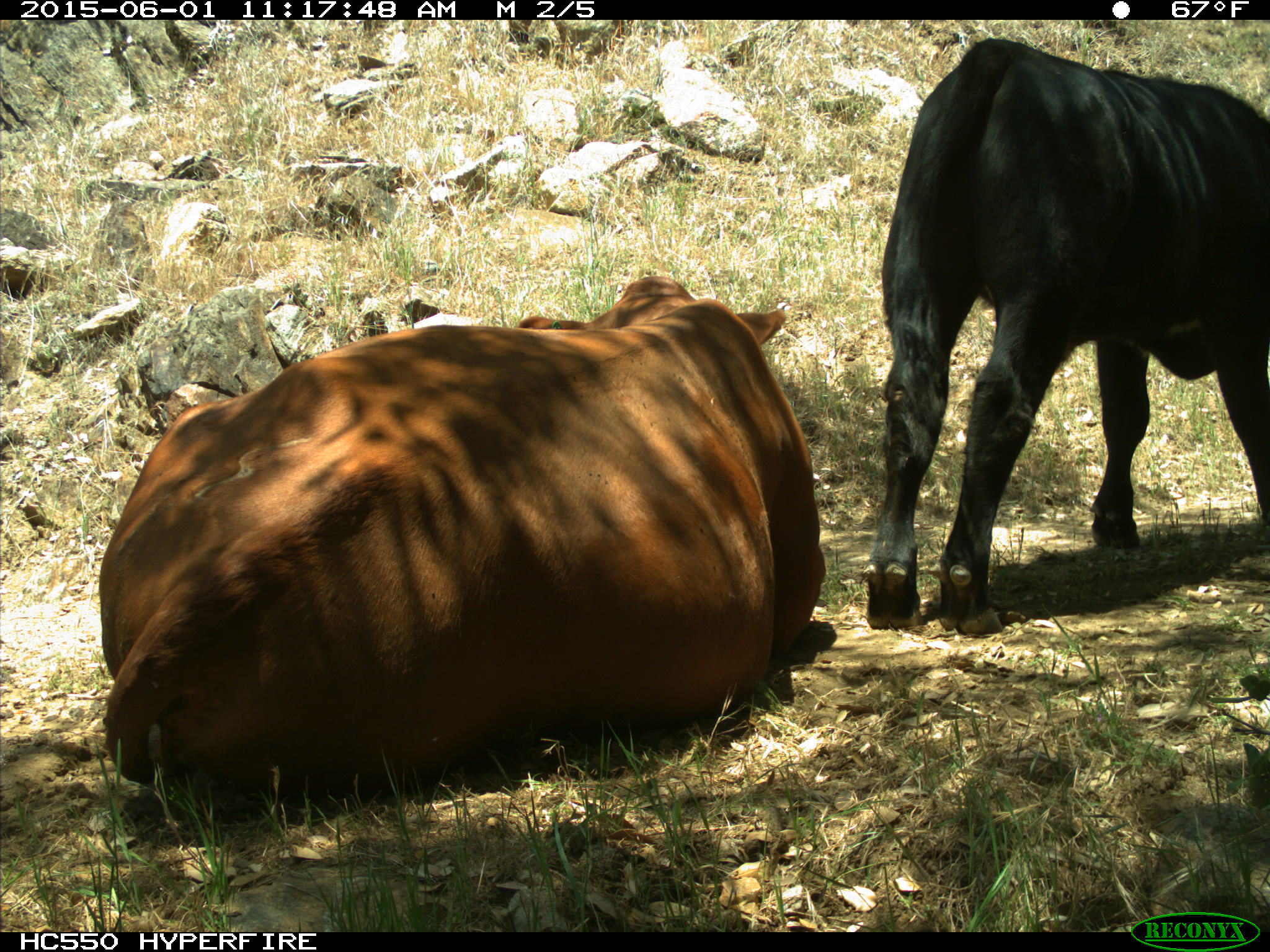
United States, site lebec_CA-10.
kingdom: Animalia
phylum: Chordata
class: Mammalia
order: Artiodactyla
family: Bovidae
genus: Bos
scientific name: Bos taurus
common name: domestic cow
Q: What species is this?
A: Bos taurus (domestic cow).